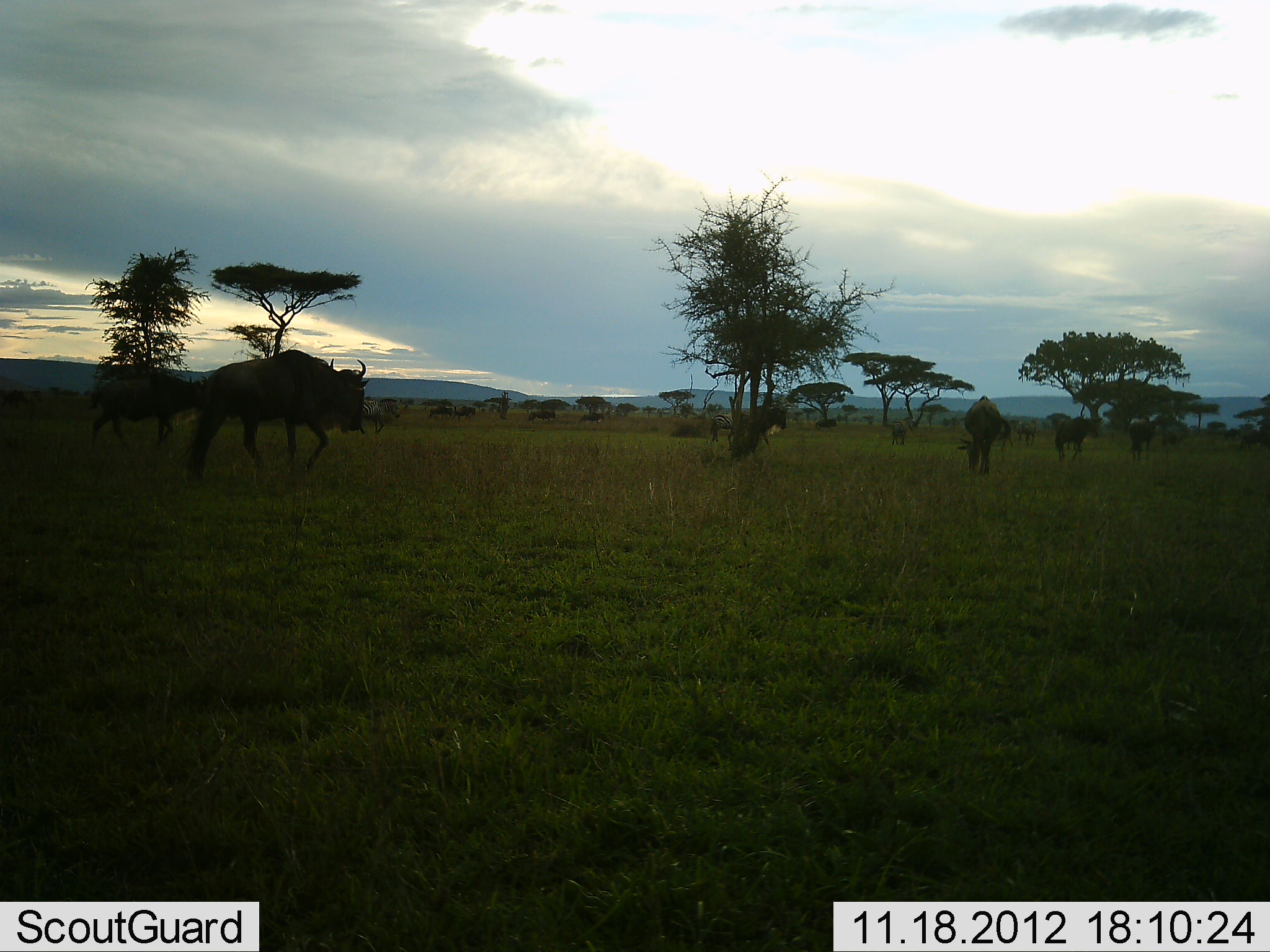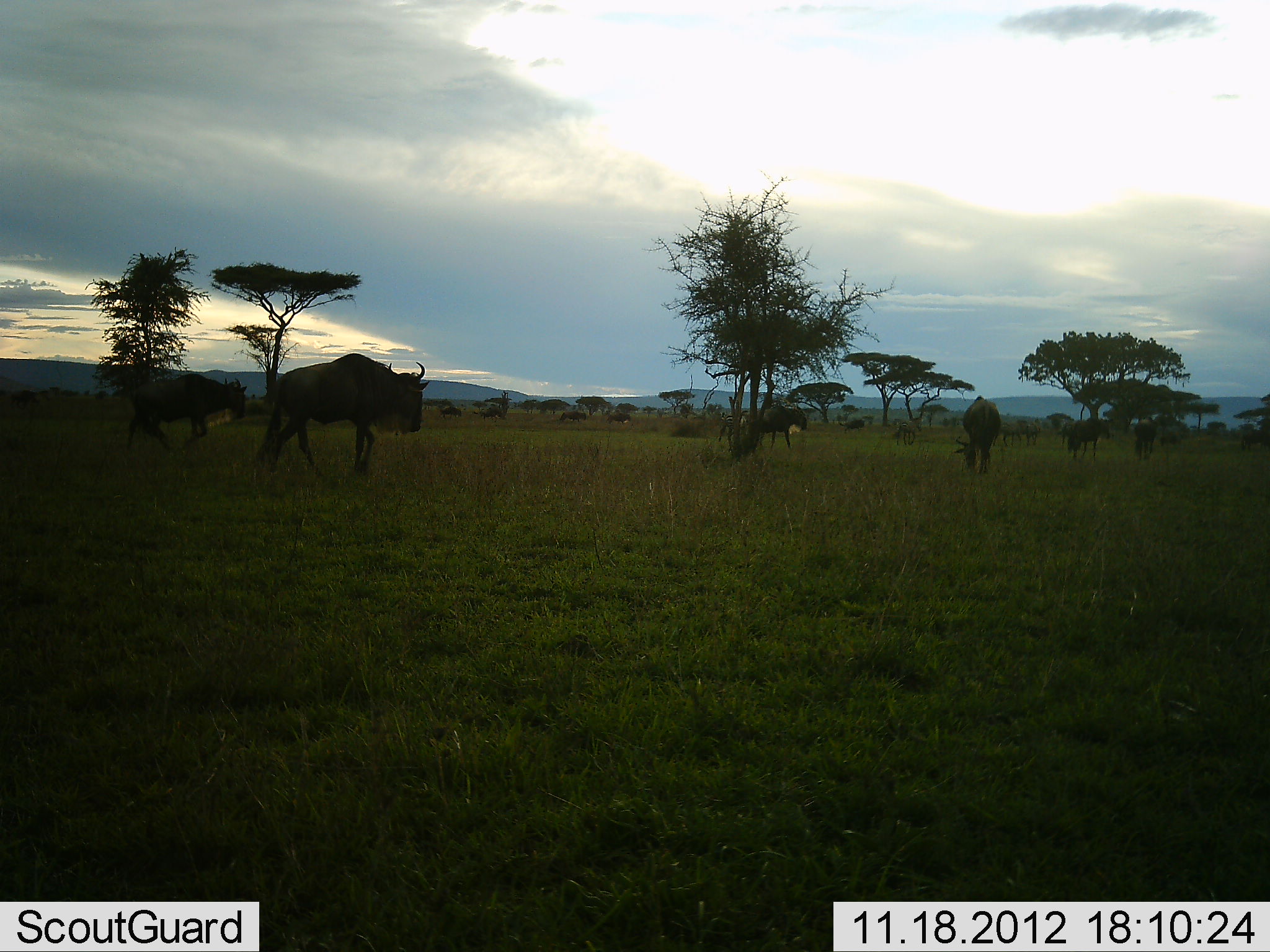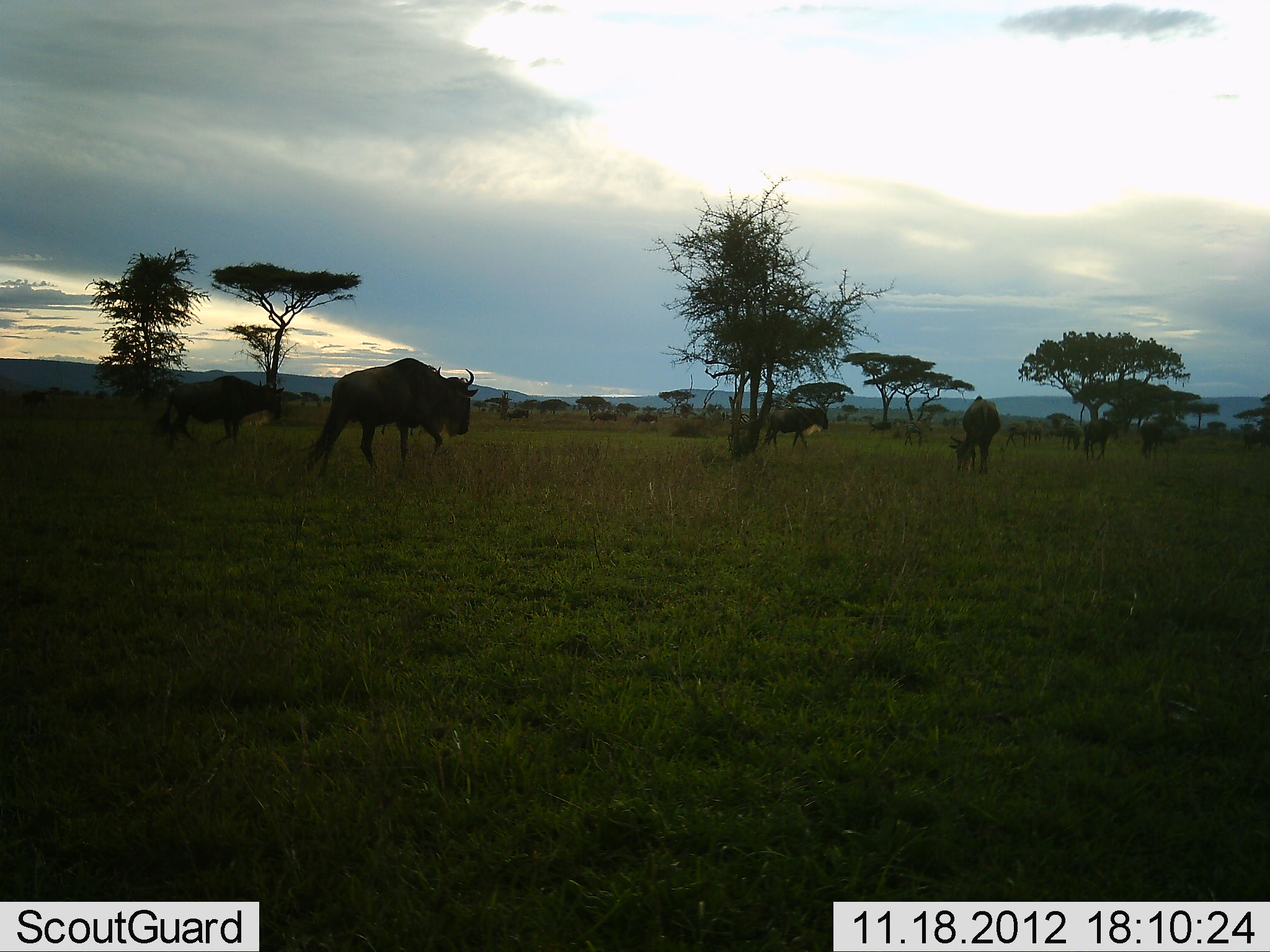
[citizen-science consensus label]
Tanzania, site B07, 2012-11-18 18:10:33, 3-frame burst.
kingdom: Animalia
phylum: Chordata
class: Mammalia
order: Artiodactyla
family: Bovidae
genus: Connochaetes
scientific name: Connochaetes taurinus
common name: blue wildebeest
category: wildebeest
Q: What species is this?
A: Wildebeest (blue wildebeest) (Connochaetes taurinus).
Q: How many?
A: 11-50.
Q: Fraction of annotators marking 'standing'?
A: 40%.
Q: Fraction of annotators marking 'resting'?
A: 0%.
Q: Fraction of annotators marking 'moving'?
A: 90%.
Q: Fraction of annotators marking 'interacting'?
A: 0%.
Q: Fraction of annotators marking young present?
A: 0%.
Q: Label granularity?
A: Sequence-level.